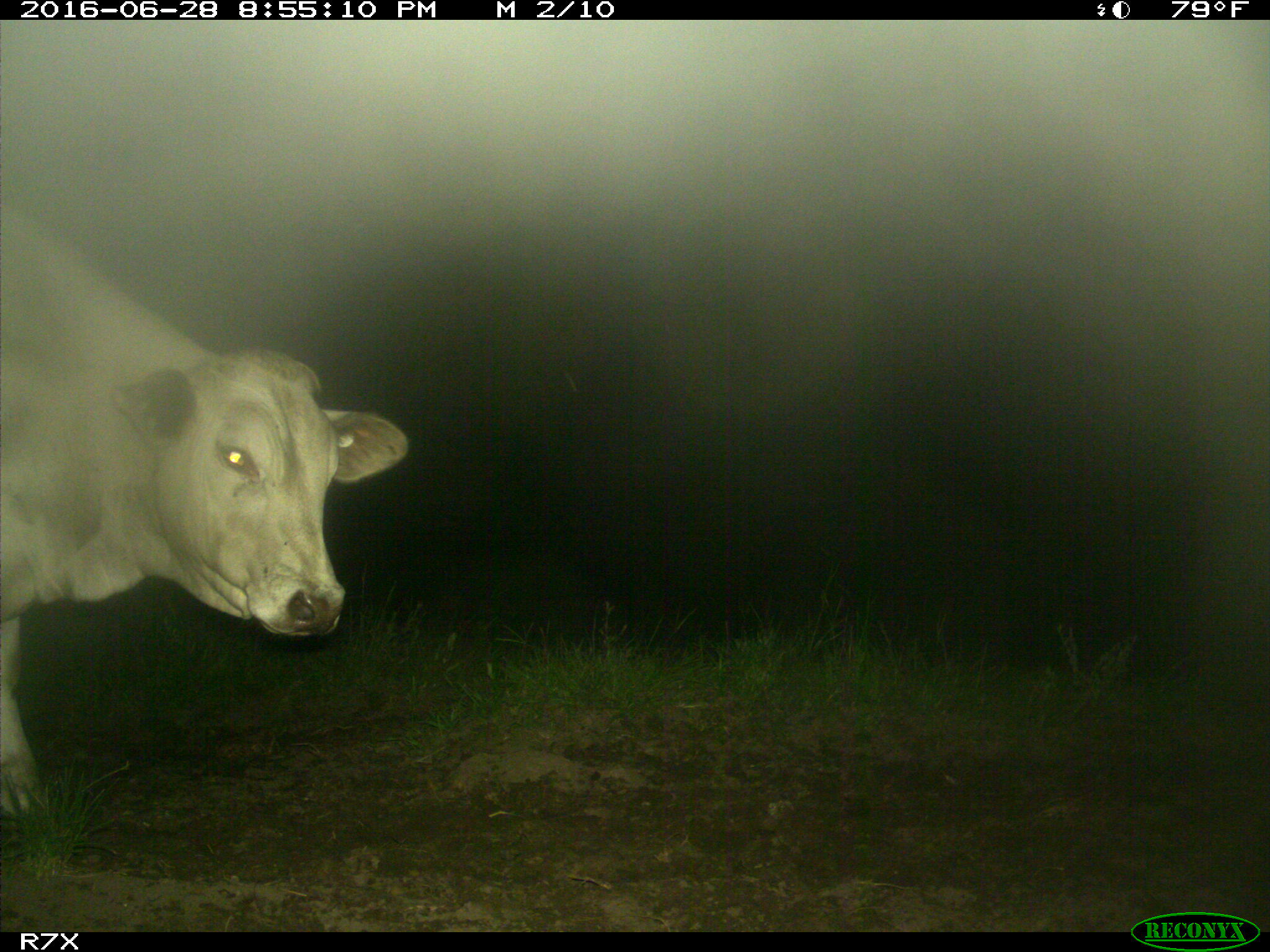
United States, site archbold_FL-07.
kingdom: Animalia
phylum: Chordata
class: Mammalia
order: Artiodactyla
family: Bovidae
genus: Bos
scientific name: Bos taurus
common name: domestic cow